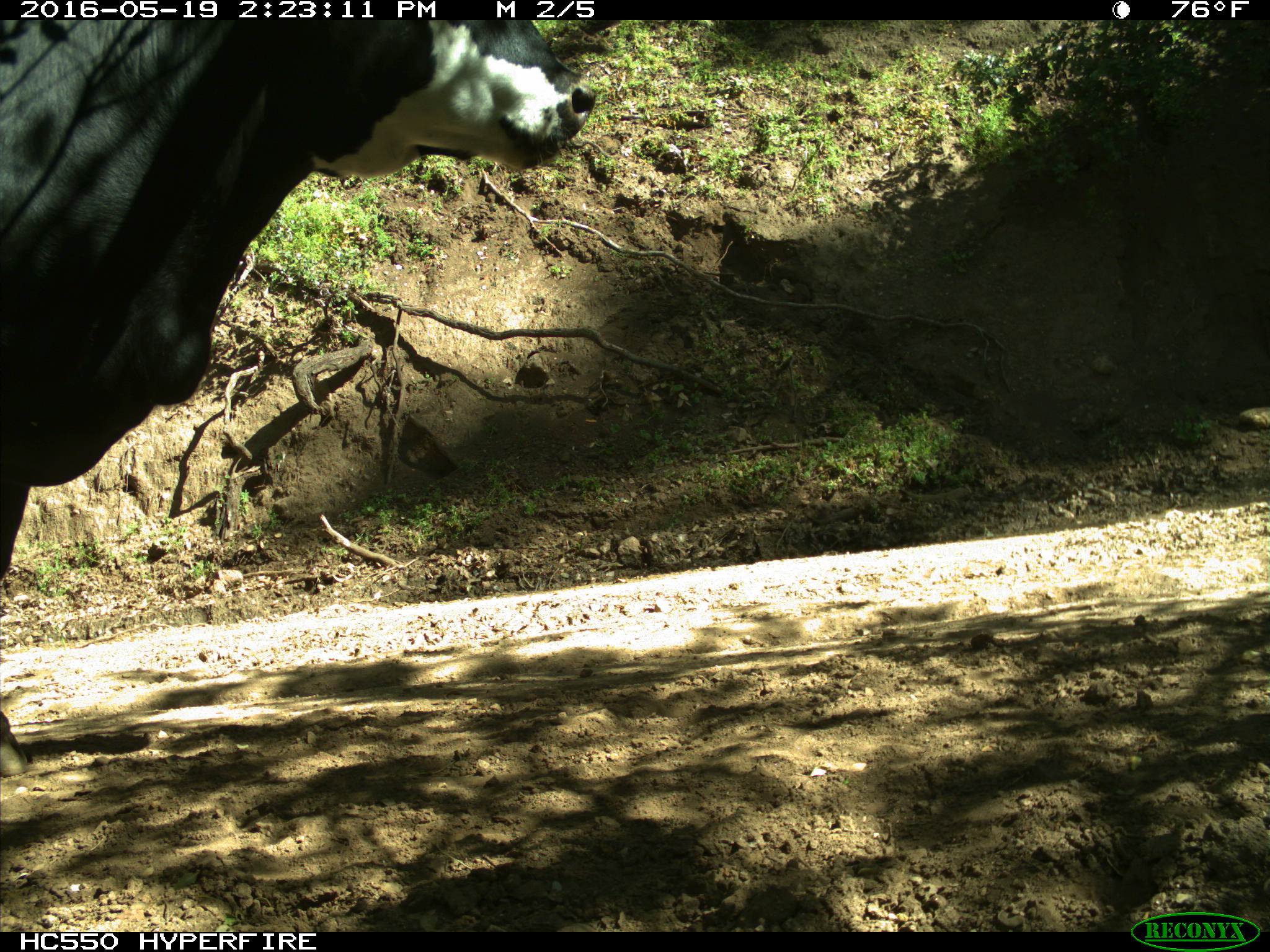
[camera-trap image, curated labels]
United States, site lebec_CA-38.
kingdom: Animalia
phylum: Chordata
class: Mammalia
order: Artiodactyla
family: Bovidae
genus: Bos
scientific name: Bos taurus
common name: domestic cow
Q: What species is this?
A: Bos taurus (domestic cow).